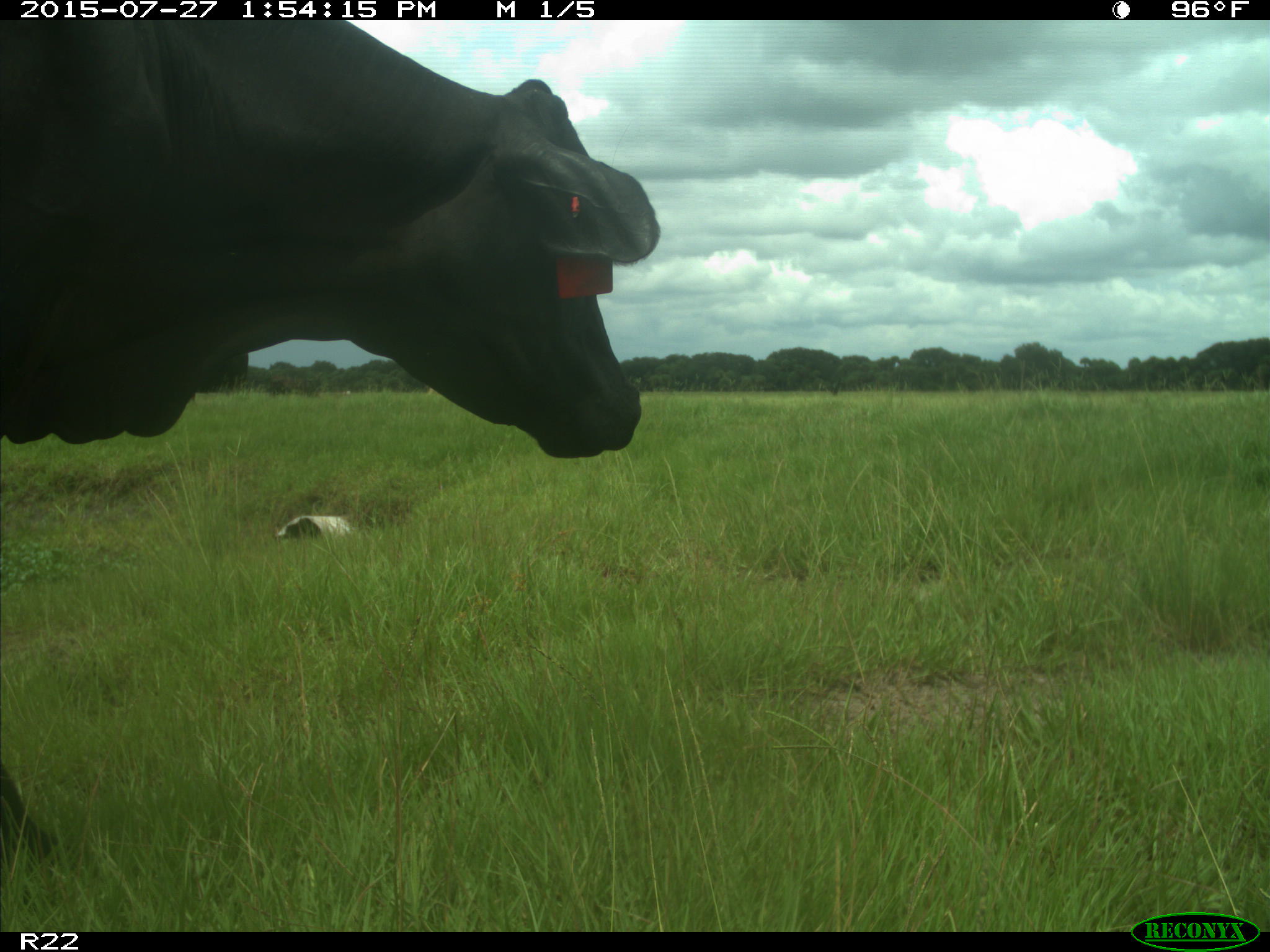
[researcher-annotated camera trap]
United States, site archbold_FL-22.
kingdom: Animalia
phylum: Chordata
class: Mammalia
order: Artiodactyla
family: Bovidae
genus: Bos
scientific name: Bos taurus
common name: domestic cow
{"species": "Bos taurus (domestic cow)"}